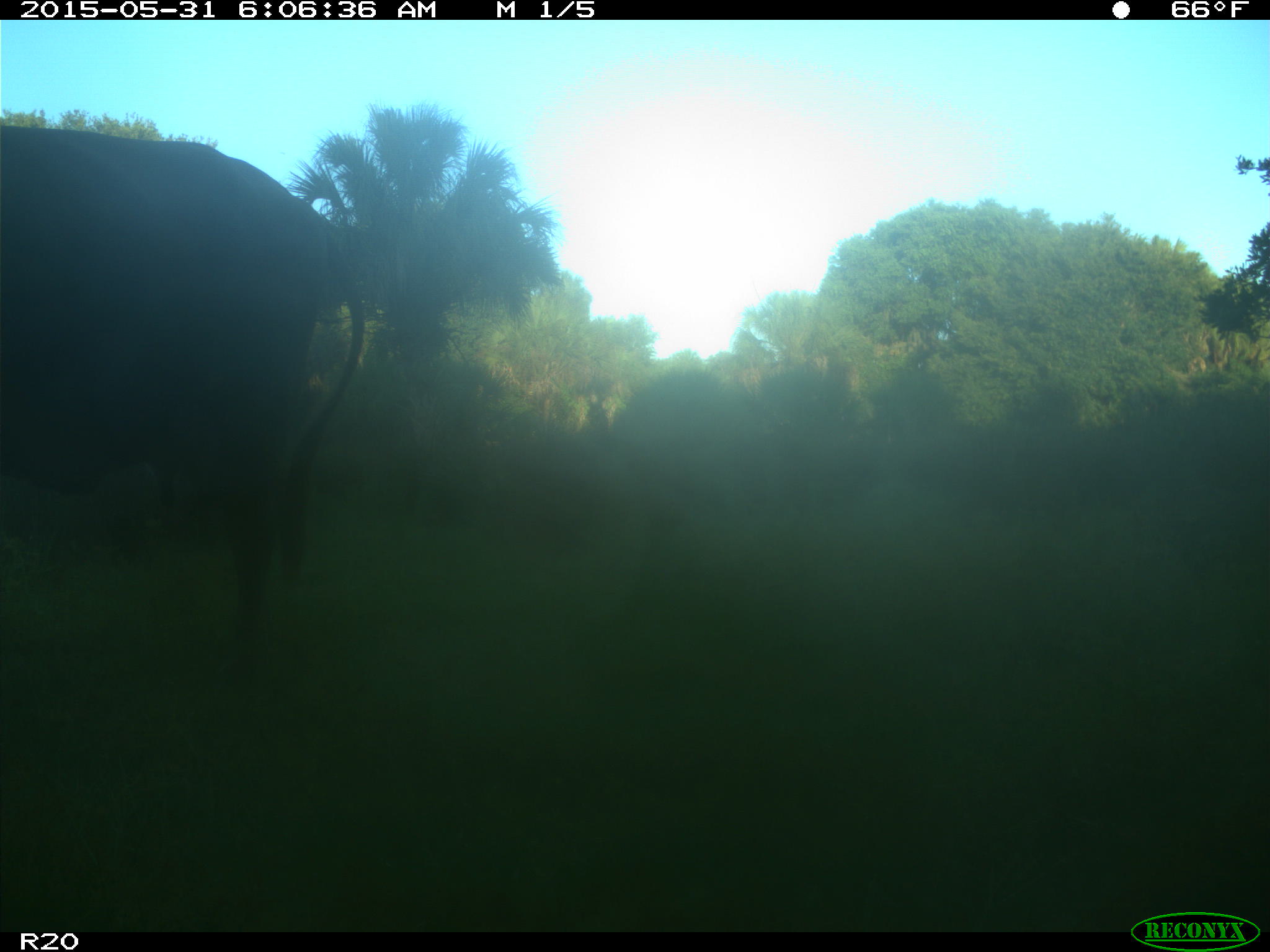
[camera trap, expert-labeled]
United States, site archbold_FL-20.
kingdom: Animalia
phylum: Chordata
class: Mammalia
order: Artiodactyla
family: Bovidae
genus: Bos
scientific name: Bos taurus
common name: domestic cow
Bos taurus (domestic cow).